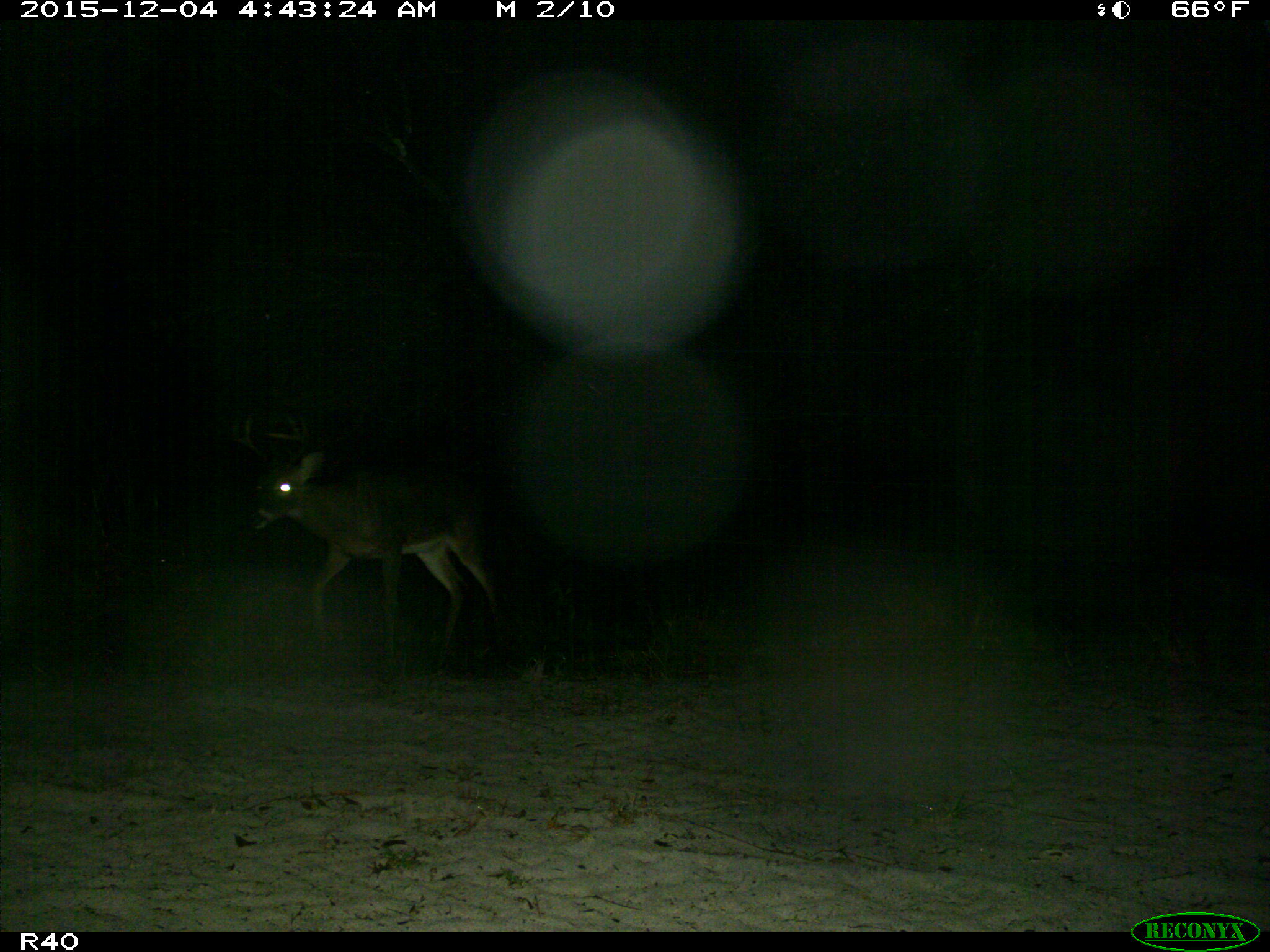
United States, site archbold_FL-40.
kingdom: Animalia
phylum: Chordata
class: Mammalia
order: Artiodactyla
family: Cervidae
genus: Odocoileus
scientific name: Odocoileus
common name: deer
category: unidentified deer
Unidentified deer (deer) (Odocoileus).